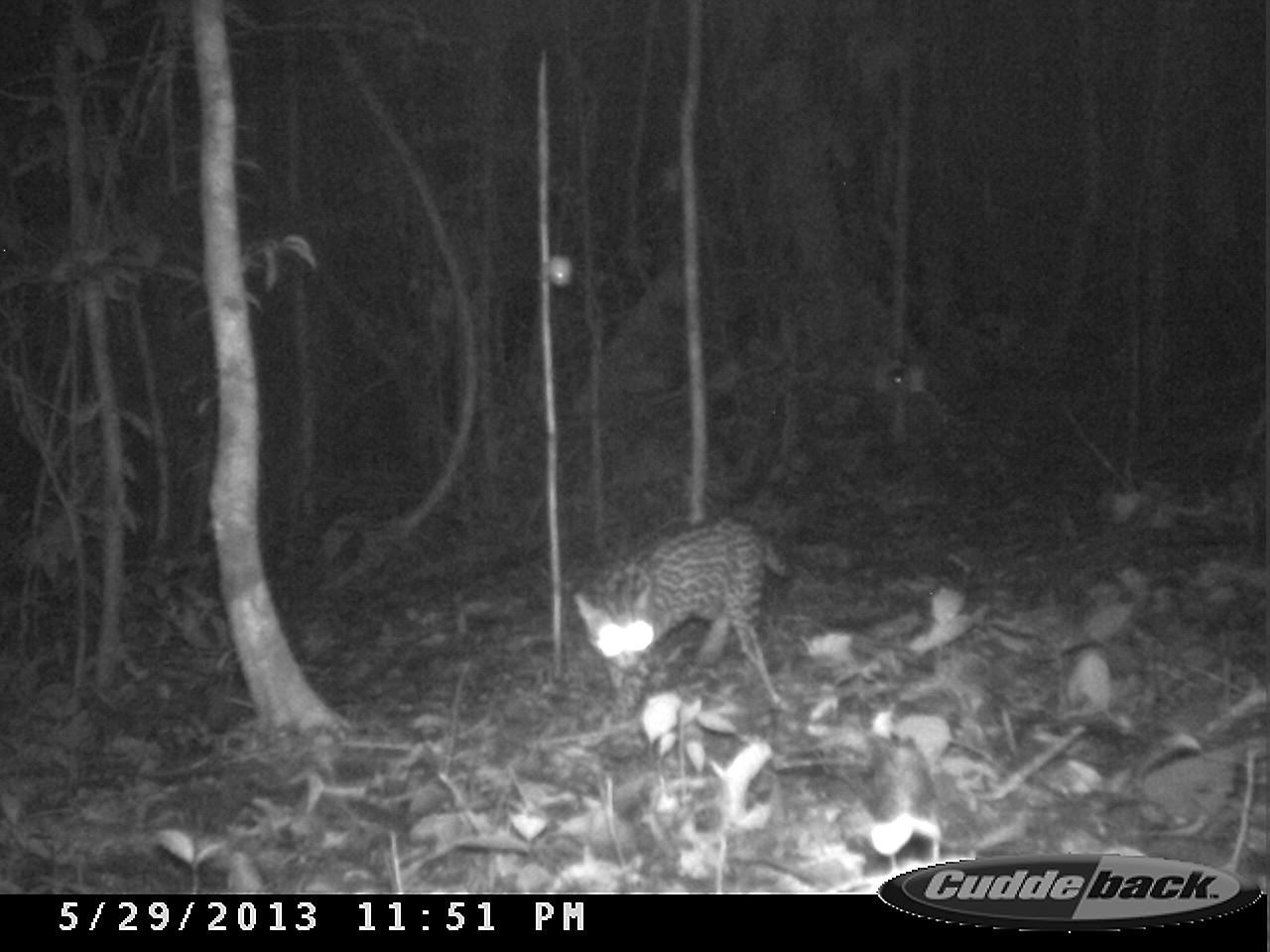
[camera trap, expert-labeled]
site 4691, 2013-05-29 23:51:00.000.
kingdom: Animalia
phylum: Chordata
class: Mammalia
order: Carnivora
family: Felidae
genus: Leopardus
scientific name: Leopardus pardalis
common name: ocelot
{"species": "Leopardus pardalis (ocelot)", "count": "1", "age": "adult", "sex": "female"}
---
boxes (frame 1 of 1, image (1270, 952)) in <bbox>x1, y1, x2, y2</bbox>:
leopardus pardalis: <bbox>572, 515, 793, 725</bbox>